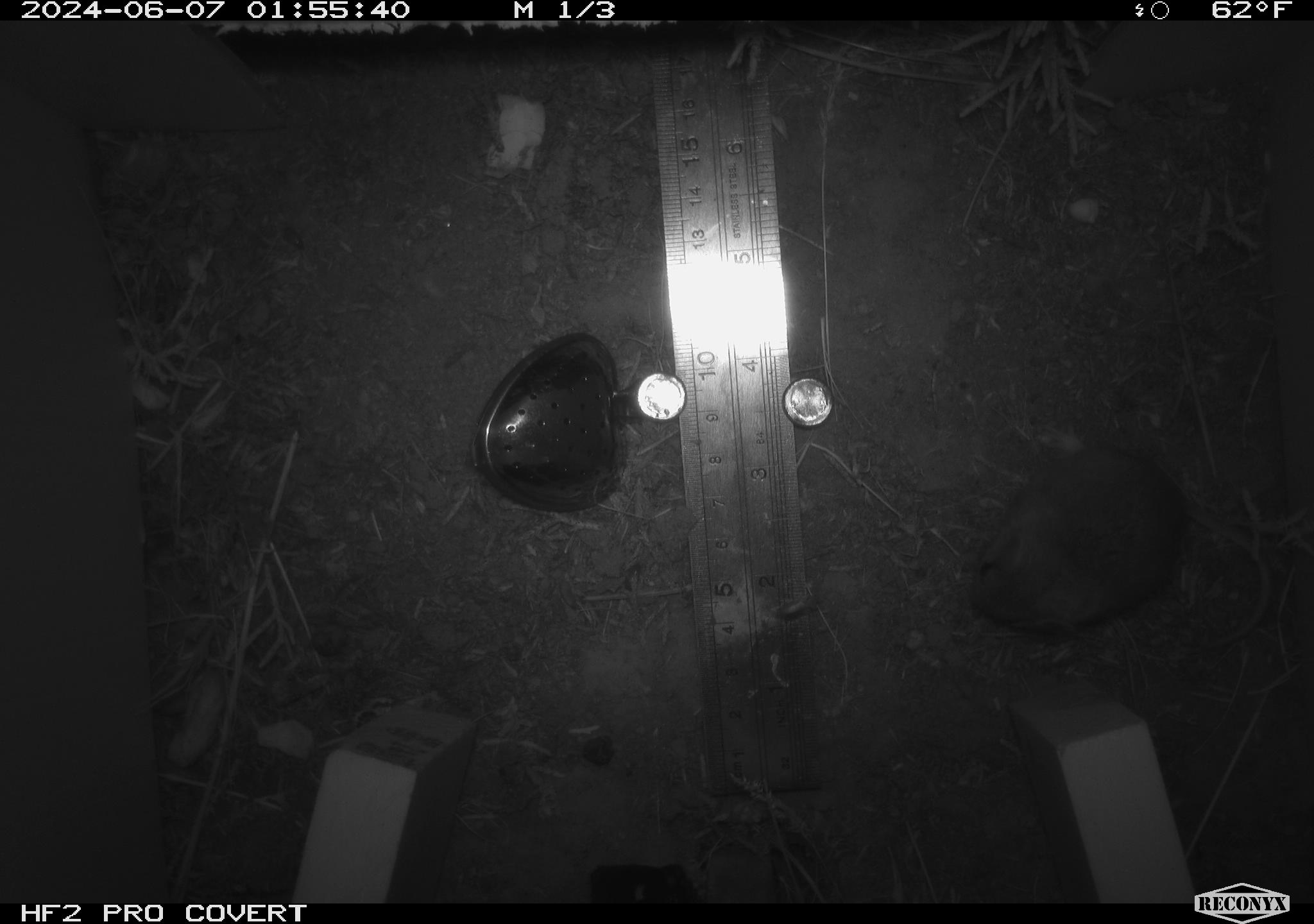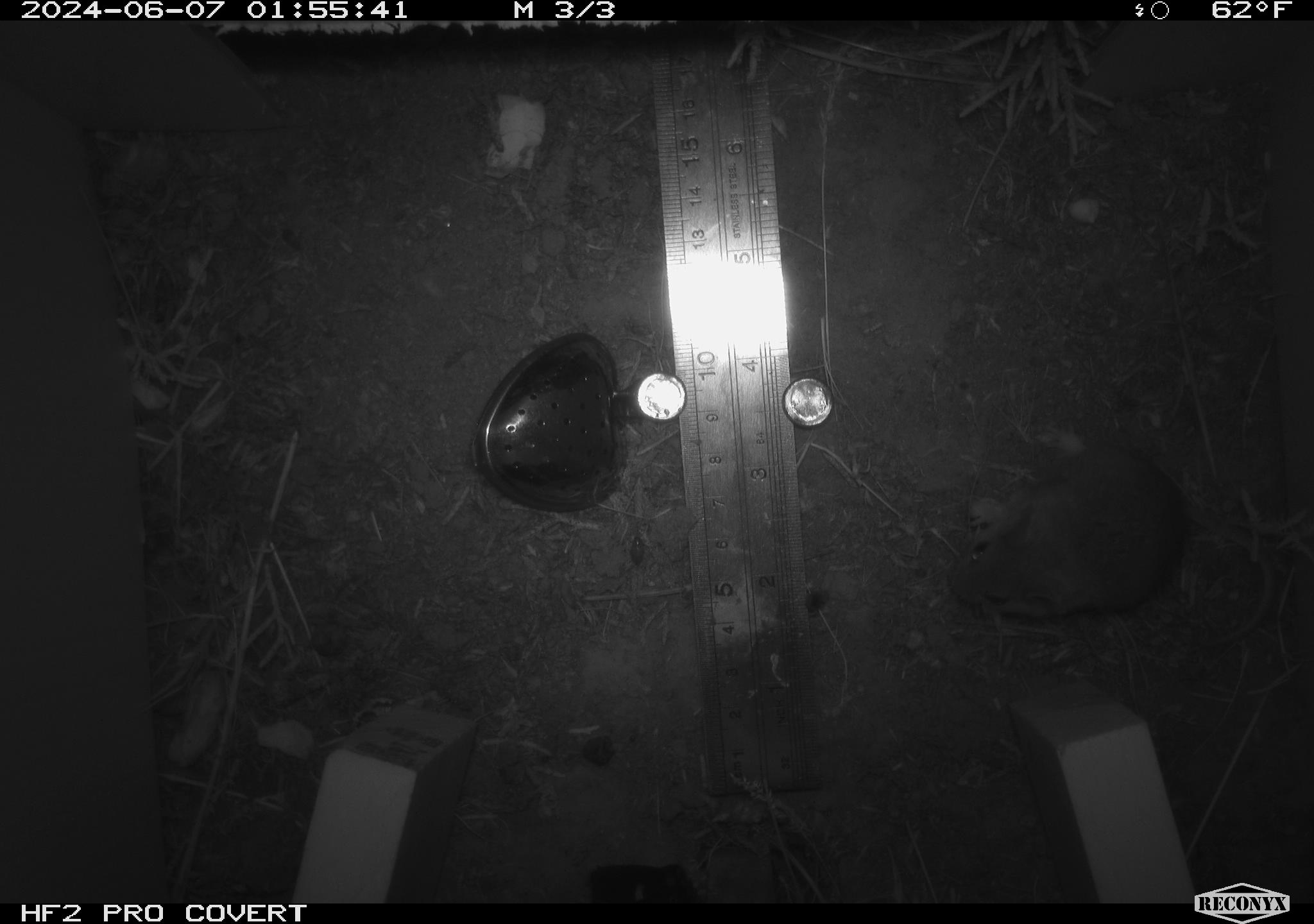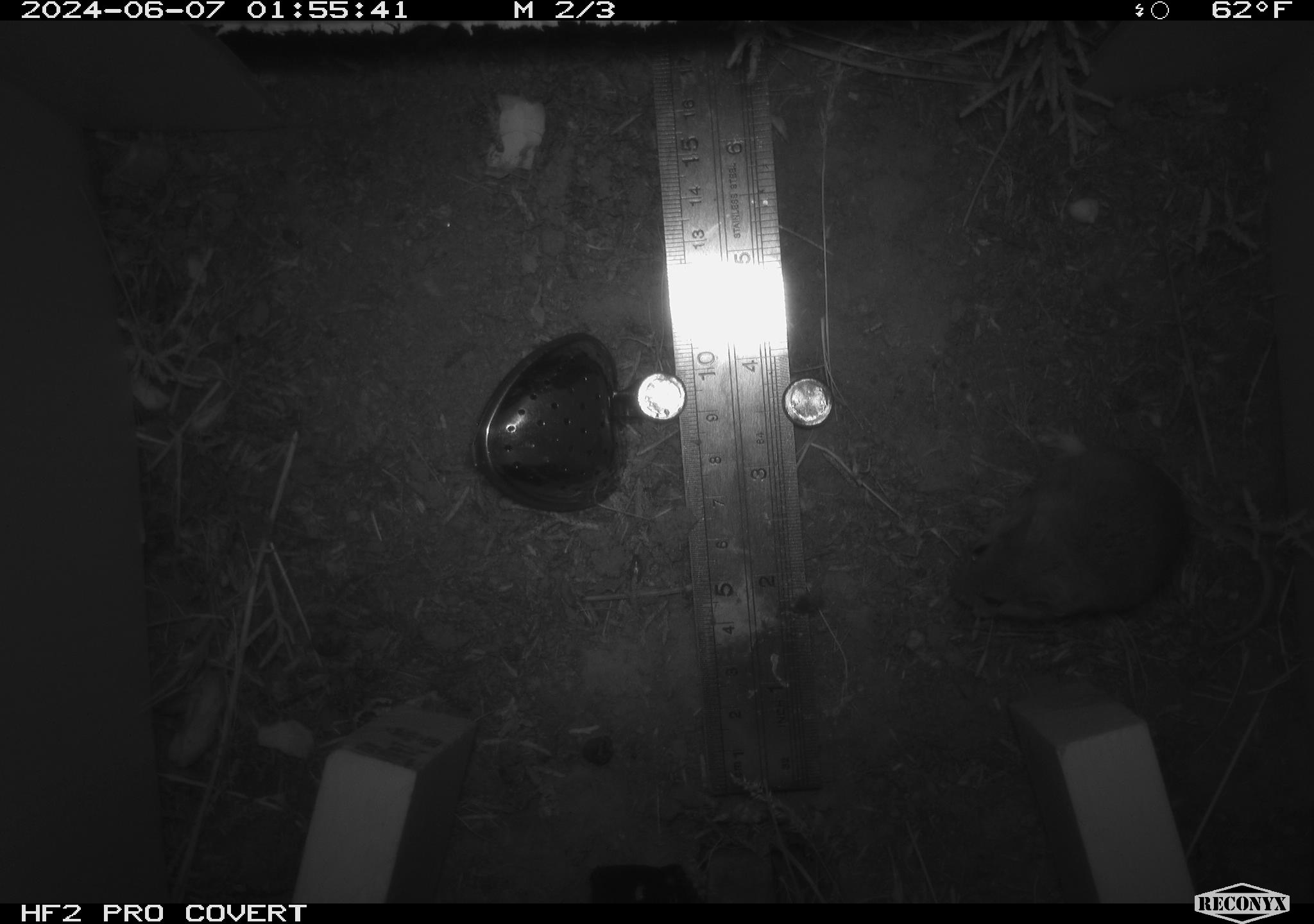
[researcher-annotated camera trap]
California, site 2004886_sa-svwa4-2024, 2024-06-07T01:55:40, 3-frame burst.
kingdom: Animalia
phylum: Chordata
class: Mammalia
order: Rodentia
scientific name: Rodentia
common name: mouse species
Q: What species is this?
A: Mouse species (Rodentia).